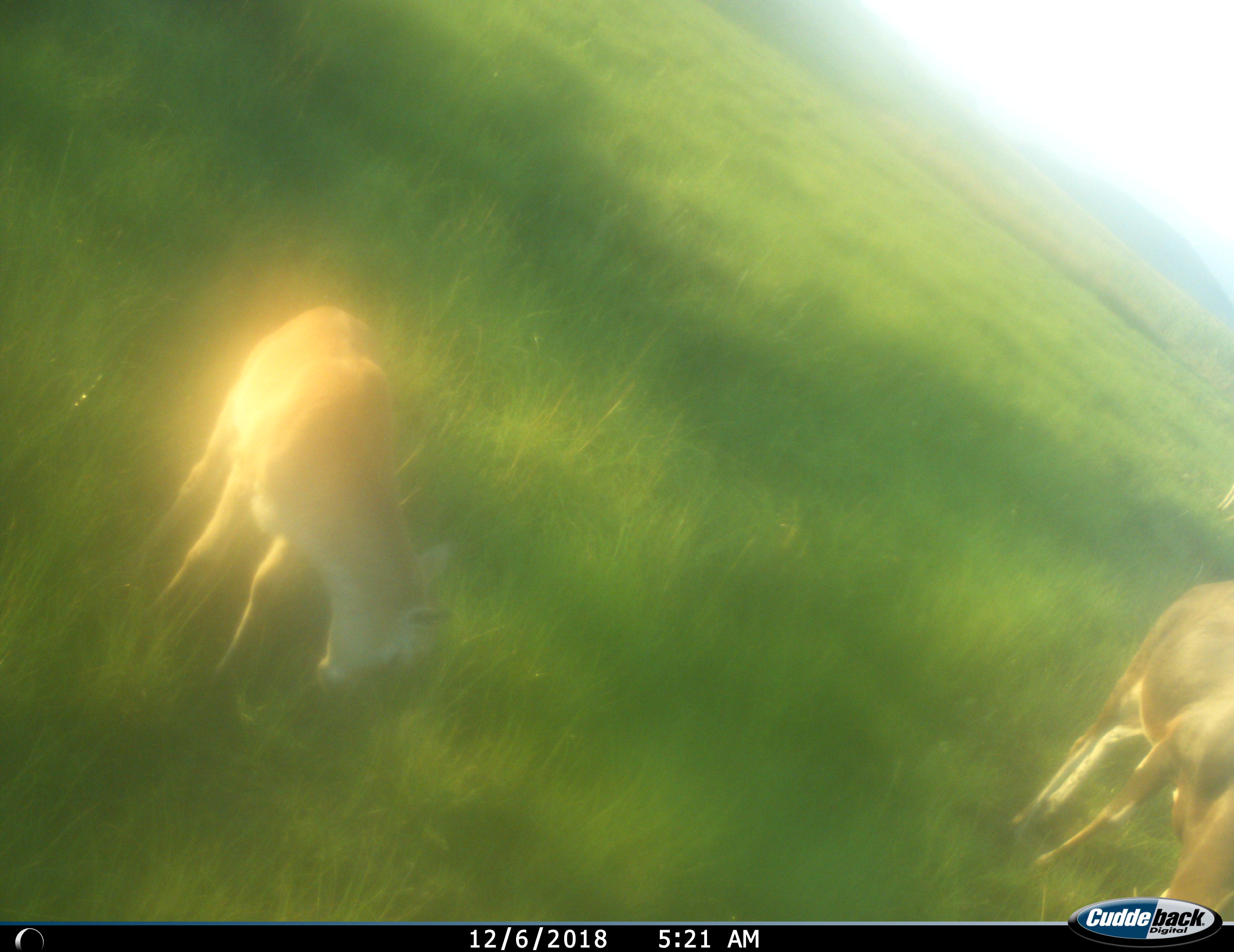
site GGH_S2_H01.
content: unidentified animal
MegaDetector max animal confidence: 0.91